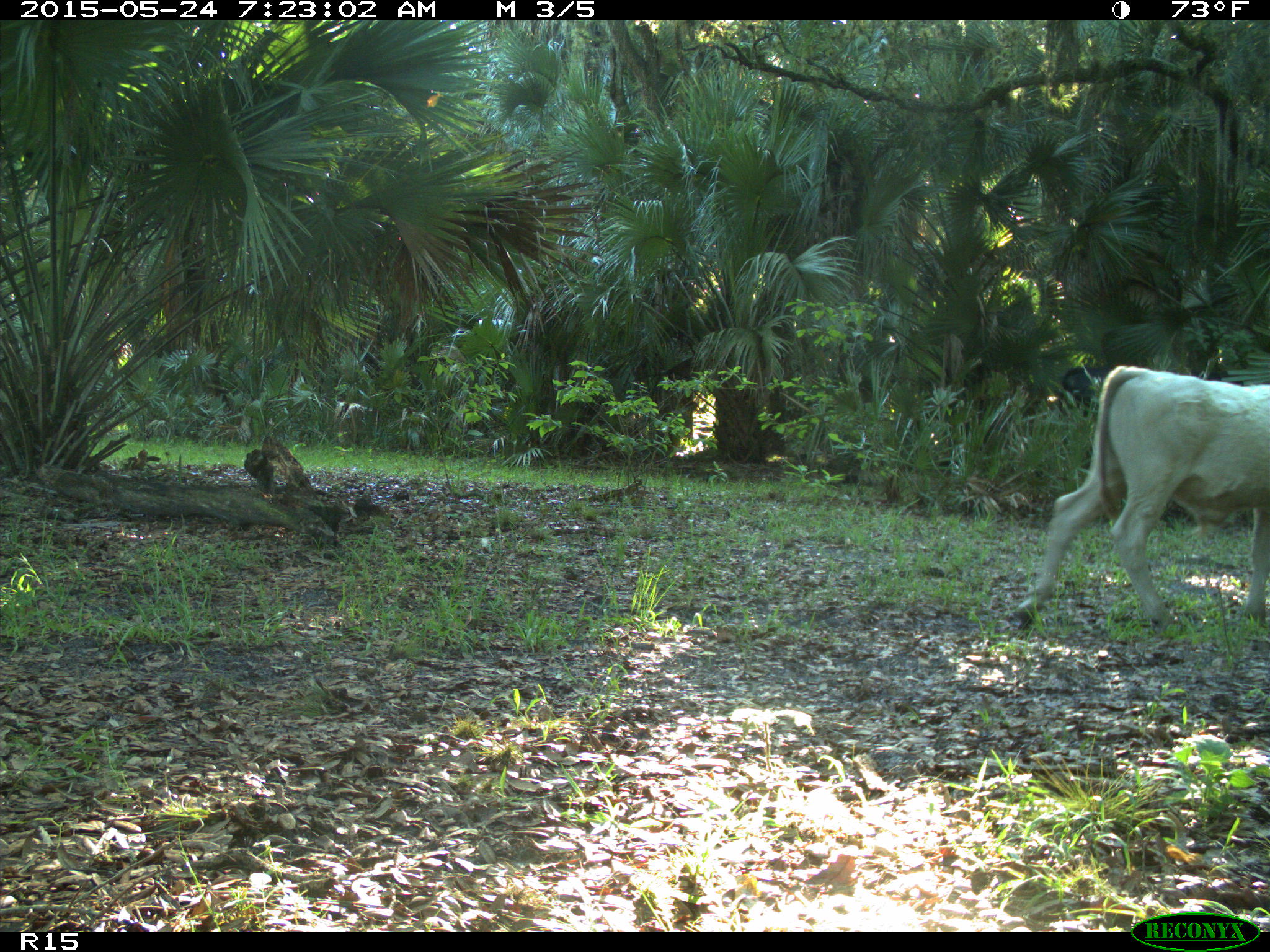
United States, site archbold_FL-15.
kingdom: Animalia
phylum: Chordata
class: Mammalia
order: Artiodactyla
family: Bovidae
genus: Bos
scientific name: Bos taurus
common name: domestic cow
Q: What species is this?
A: Bos taurus (domestic cow).